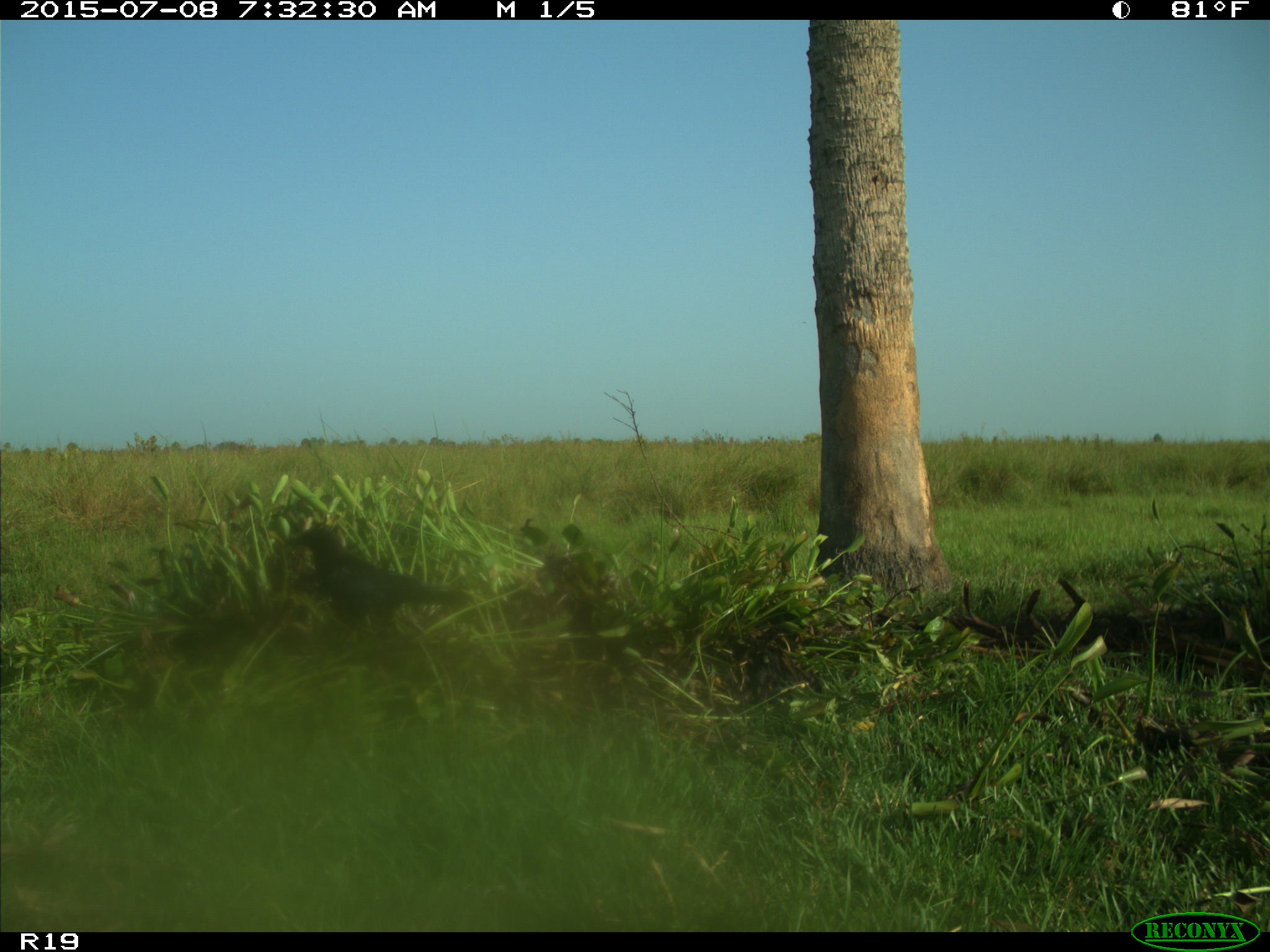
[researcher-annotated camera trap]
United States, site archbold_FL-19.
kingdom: Animalia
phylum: Chordata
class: Aves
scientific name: Aves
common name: birds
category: unidentified bird